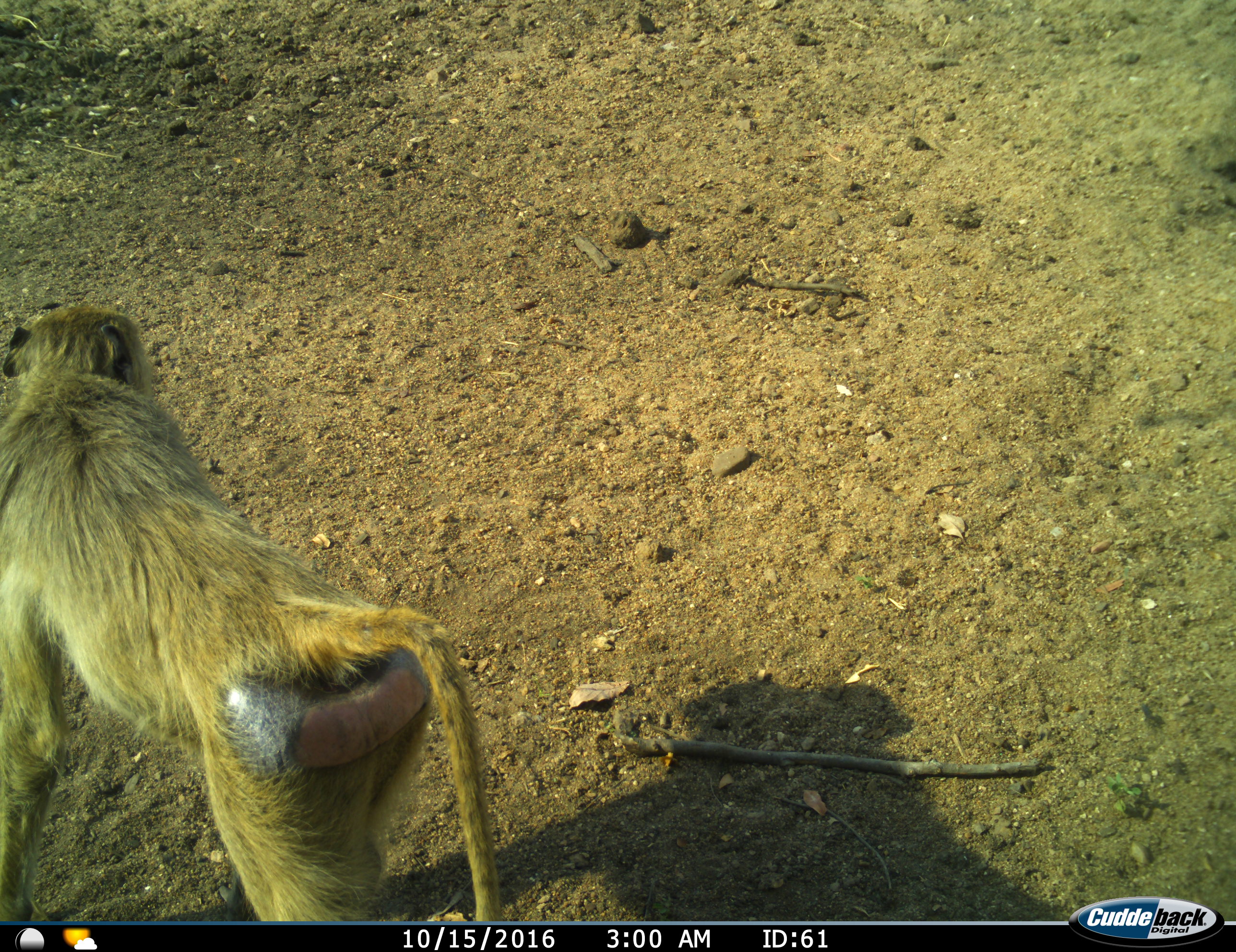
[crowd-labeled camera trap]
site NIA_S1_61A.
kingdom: Animalia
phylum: Chordata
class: Mammalia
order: Primates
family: Cercopithecidae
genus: Papio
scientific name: Papio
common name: baboon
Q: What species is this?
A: Baboon (Papio).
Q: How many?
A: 1.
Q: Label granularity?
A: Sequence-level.